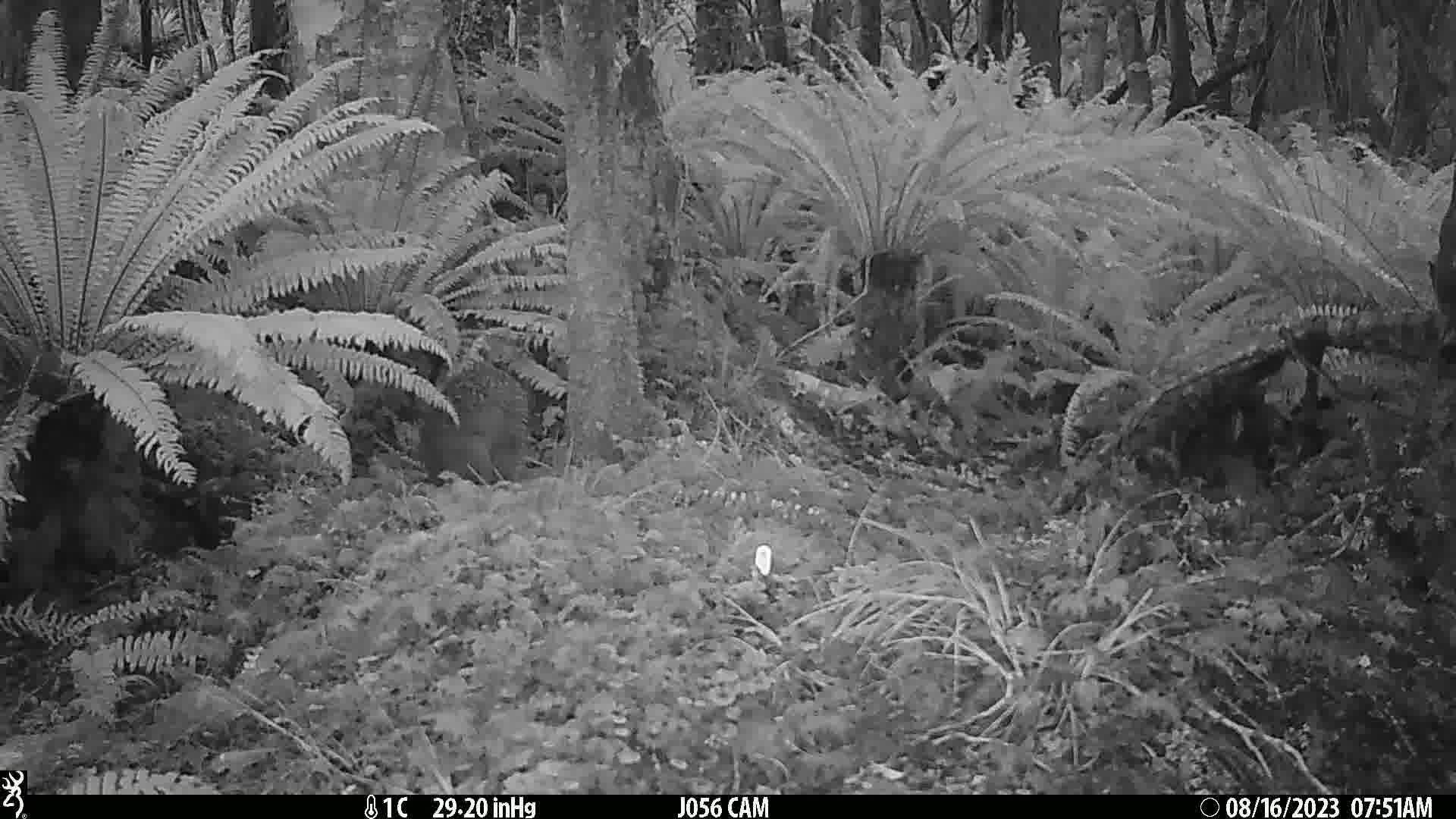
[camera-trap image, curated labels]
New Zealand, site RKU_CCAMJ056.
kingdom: Animalia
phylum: Chordata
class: Aves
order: Apterygiformes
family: Apterygidae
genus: Apteryx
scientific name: Apteryx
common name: kiwi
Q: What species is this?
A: Kiwi (Apteryx).